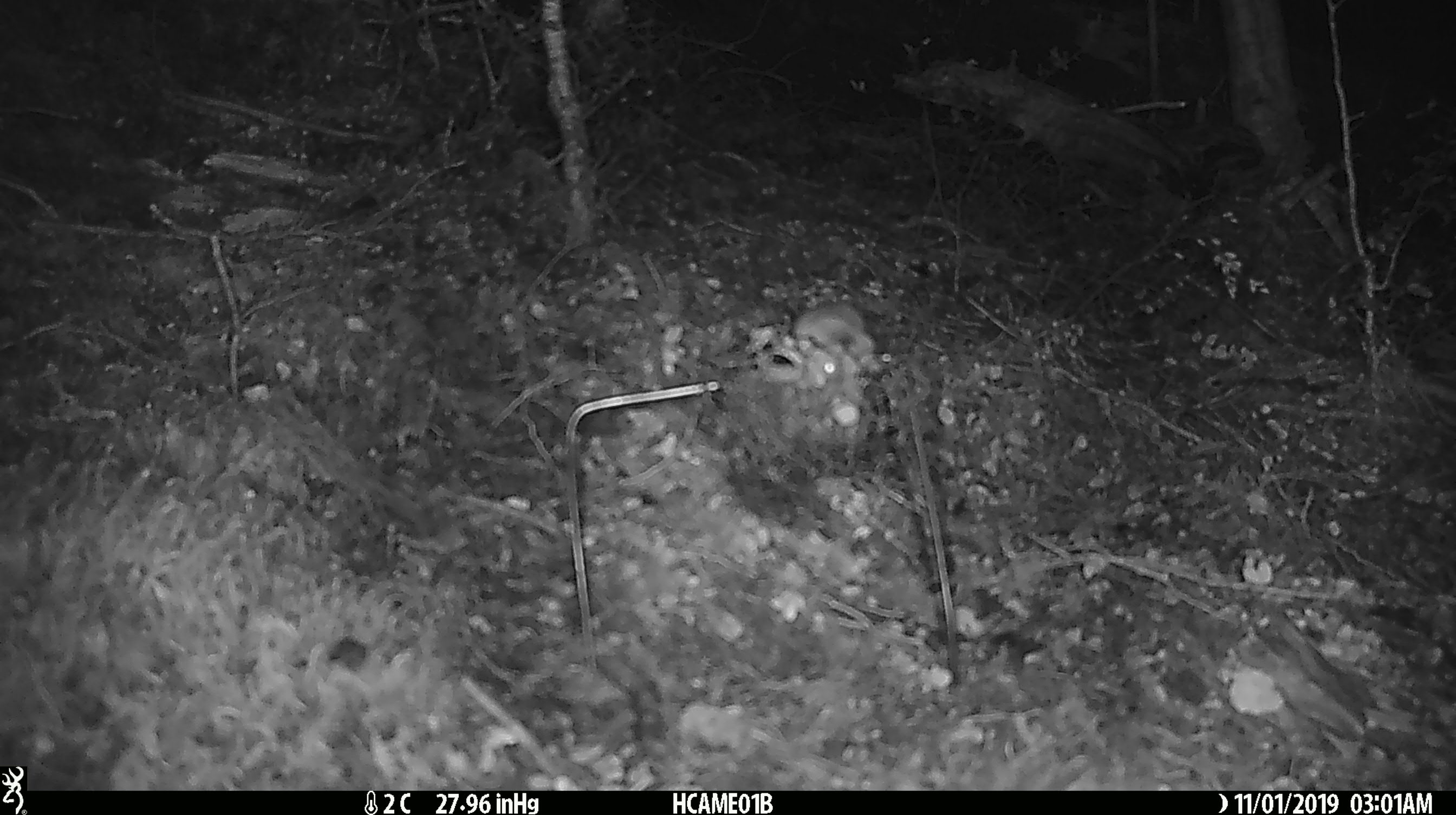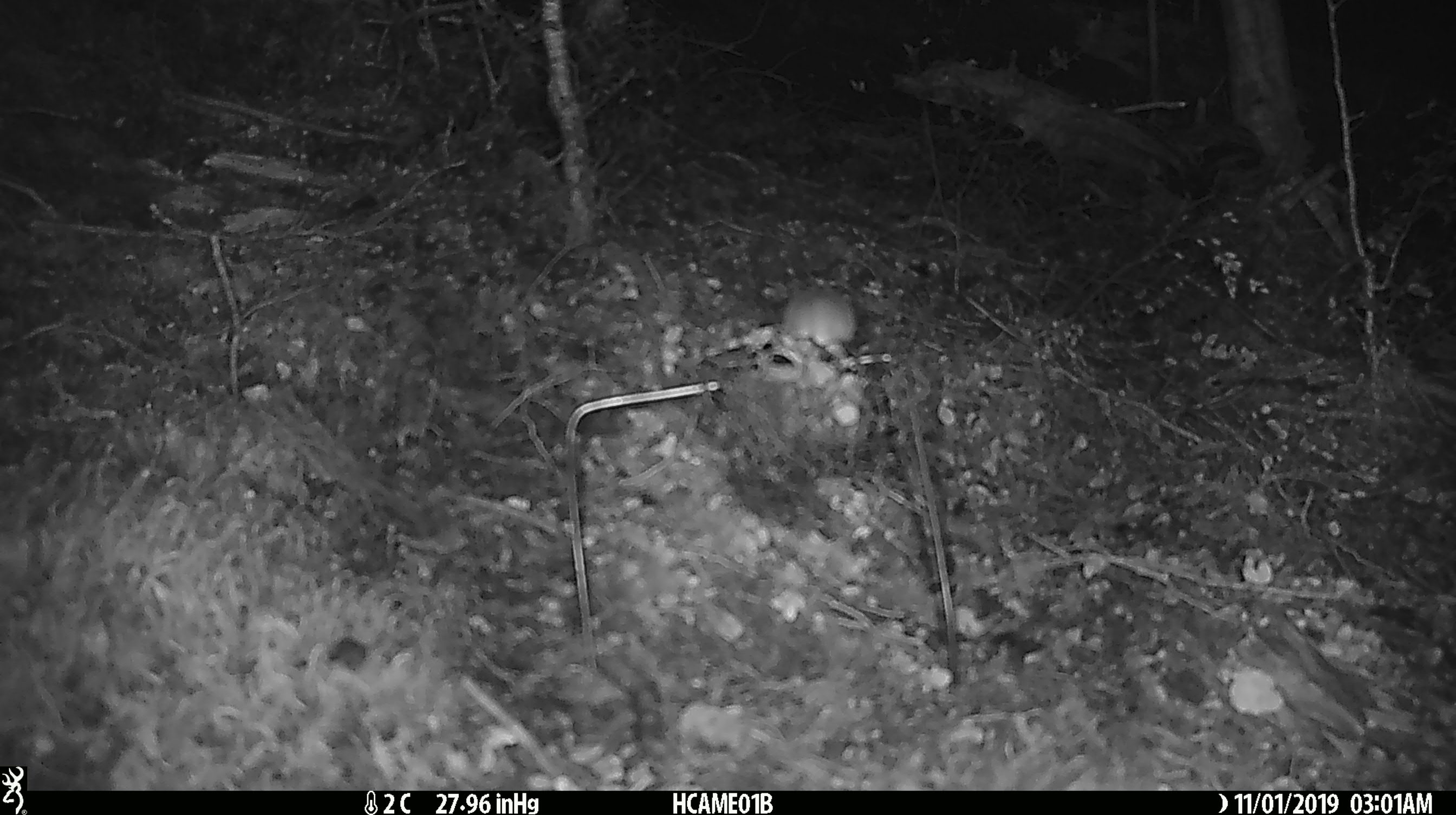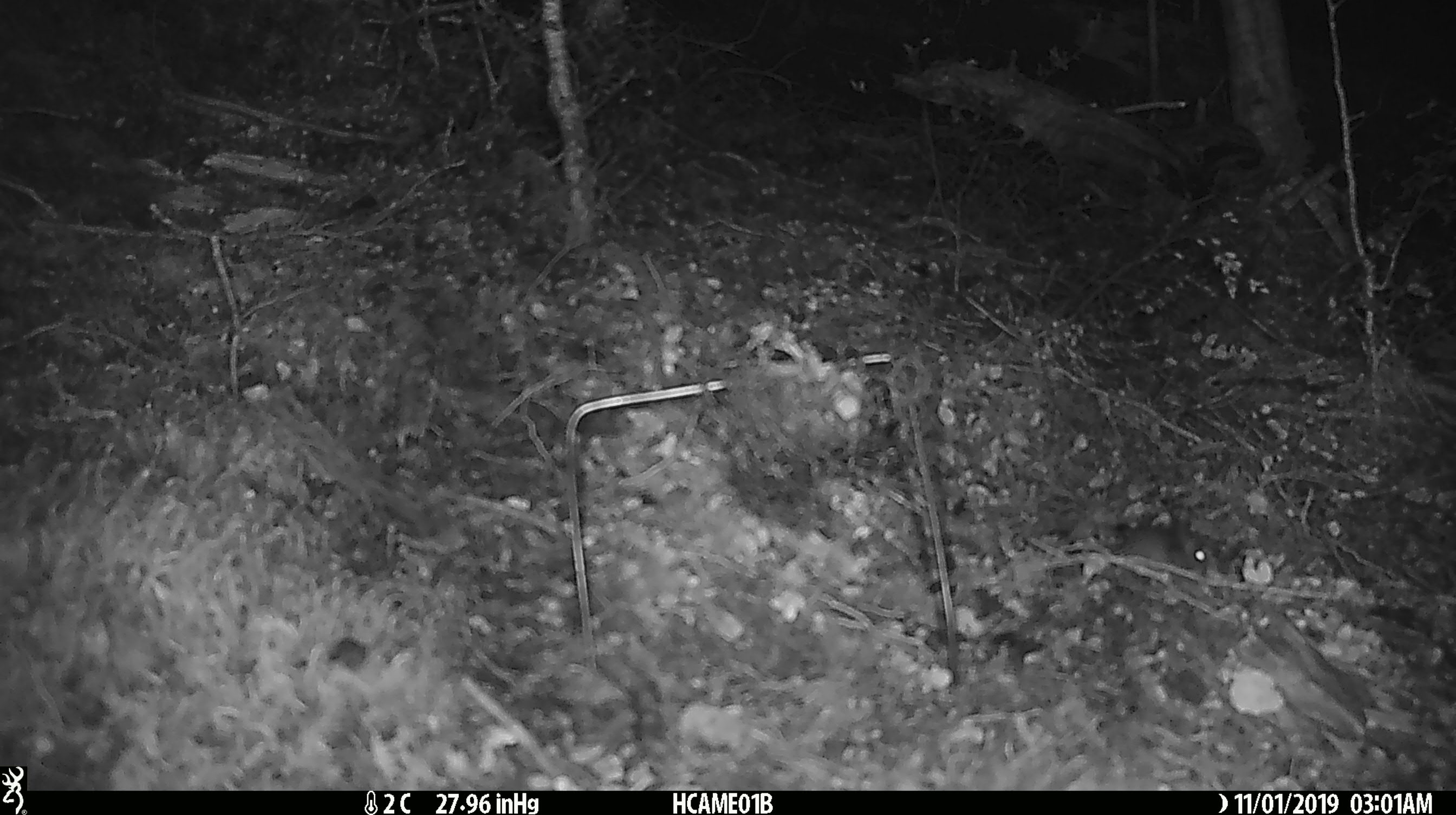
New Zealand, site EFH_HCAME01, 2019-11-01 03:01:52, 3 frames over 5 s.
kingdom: Animalia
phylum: Chordata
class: Mammalia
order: Rodentia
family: Muridae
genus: Mus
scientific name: Mus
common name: mouse